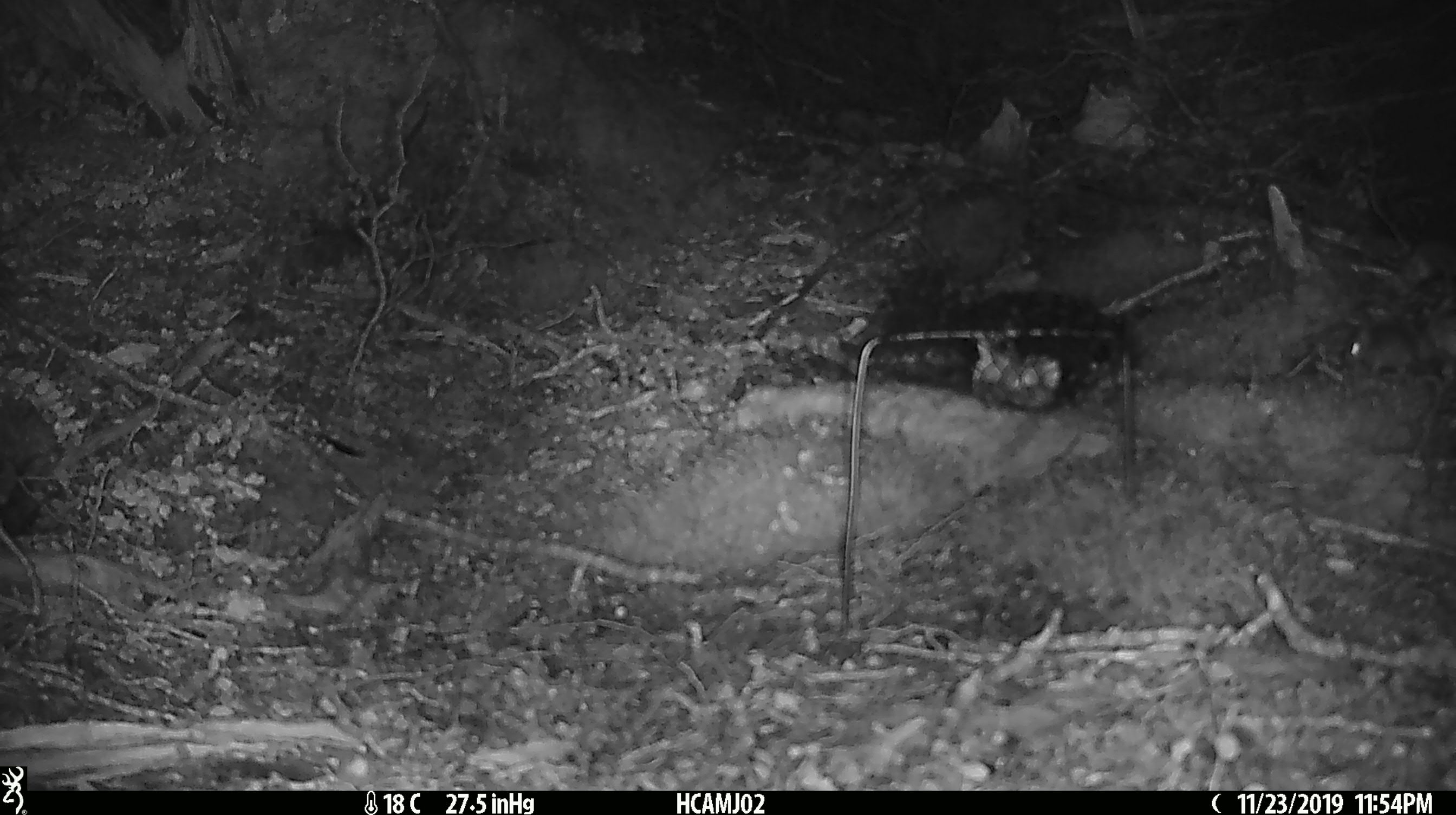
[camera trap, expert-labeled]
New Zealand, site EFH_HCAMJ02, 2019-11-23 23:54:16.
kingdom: Animalia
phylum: Chordata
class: Mammalia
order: Rodentia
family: Muridae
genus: Mus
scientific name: Mus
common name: mouse